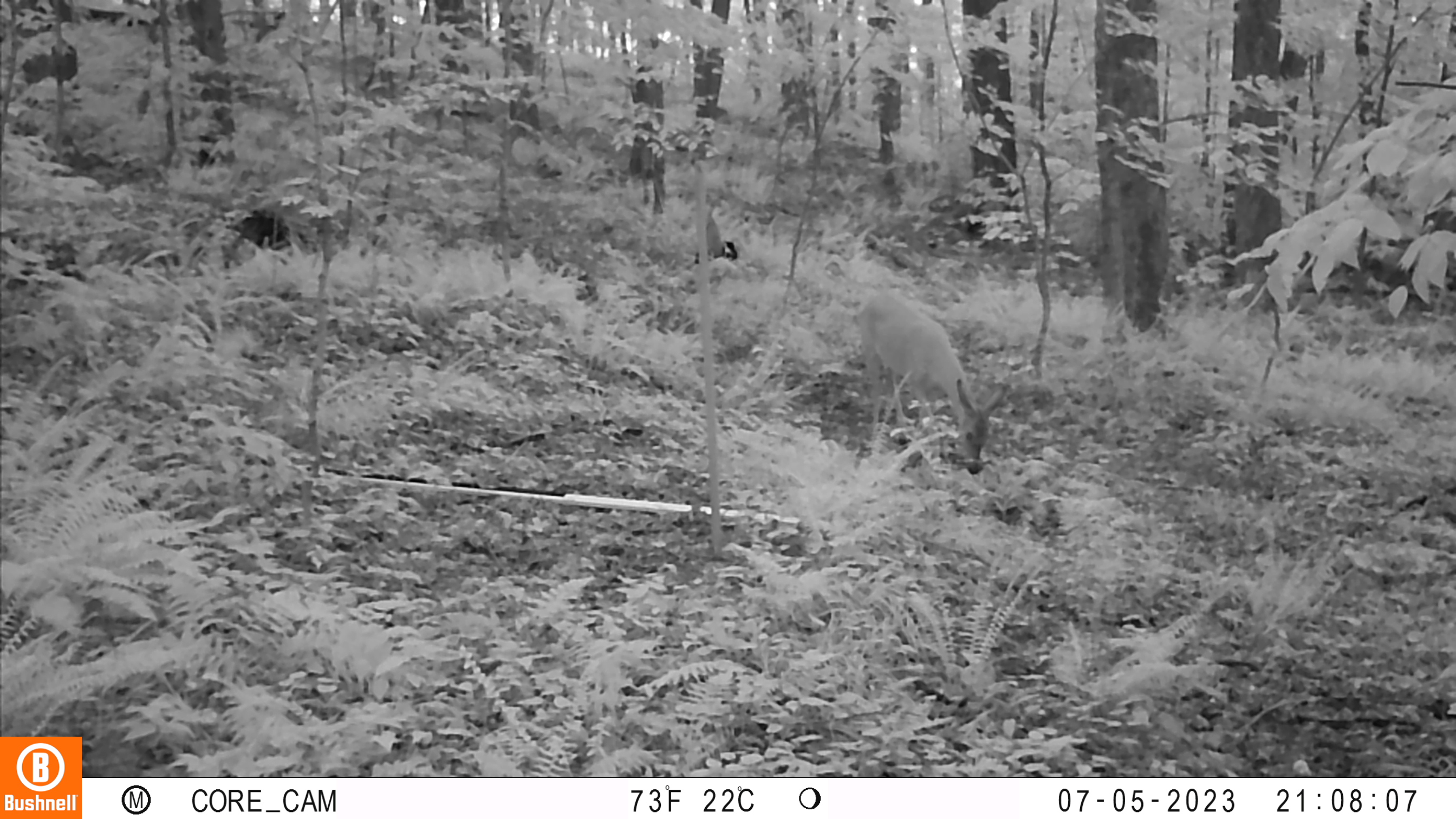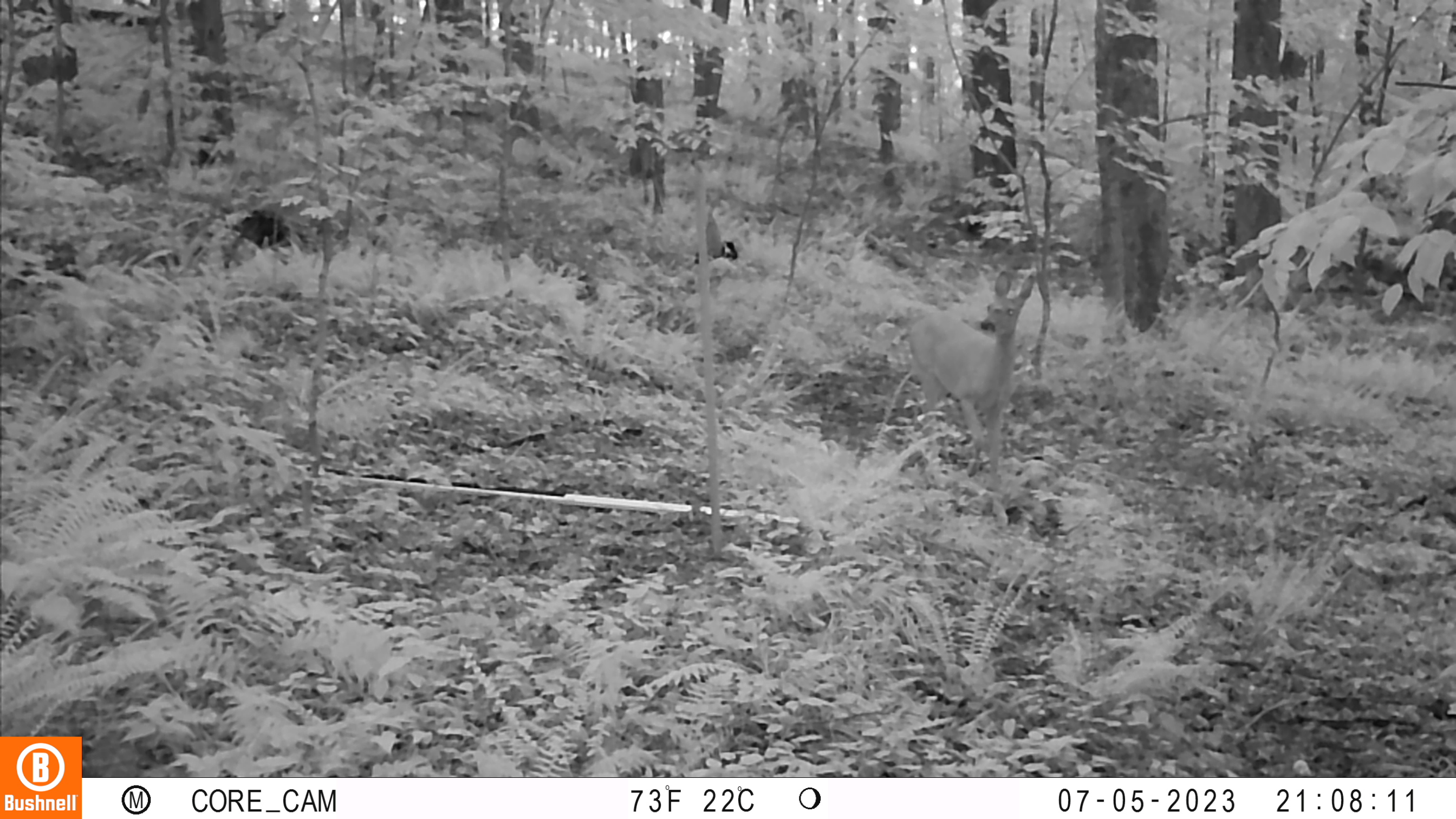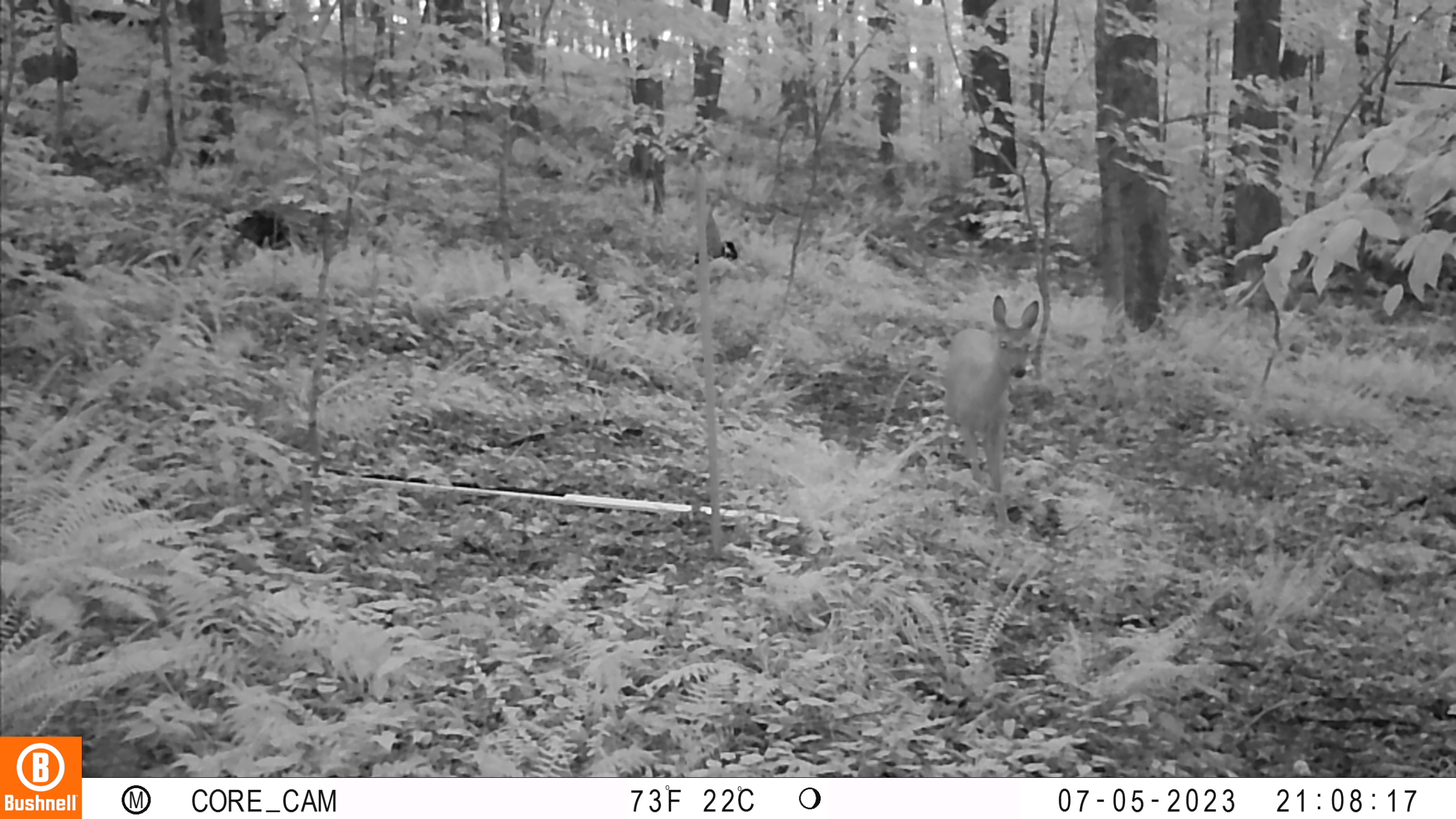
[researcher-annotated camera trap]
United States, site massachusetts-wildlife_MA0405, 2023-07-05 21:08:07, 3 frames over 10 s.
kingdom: Animalia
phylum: Chordata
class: Mammalia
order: Artiodactyla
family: Cervidae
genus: Odocoileus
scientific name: Odocoileus virginianus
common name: white-tailed deer